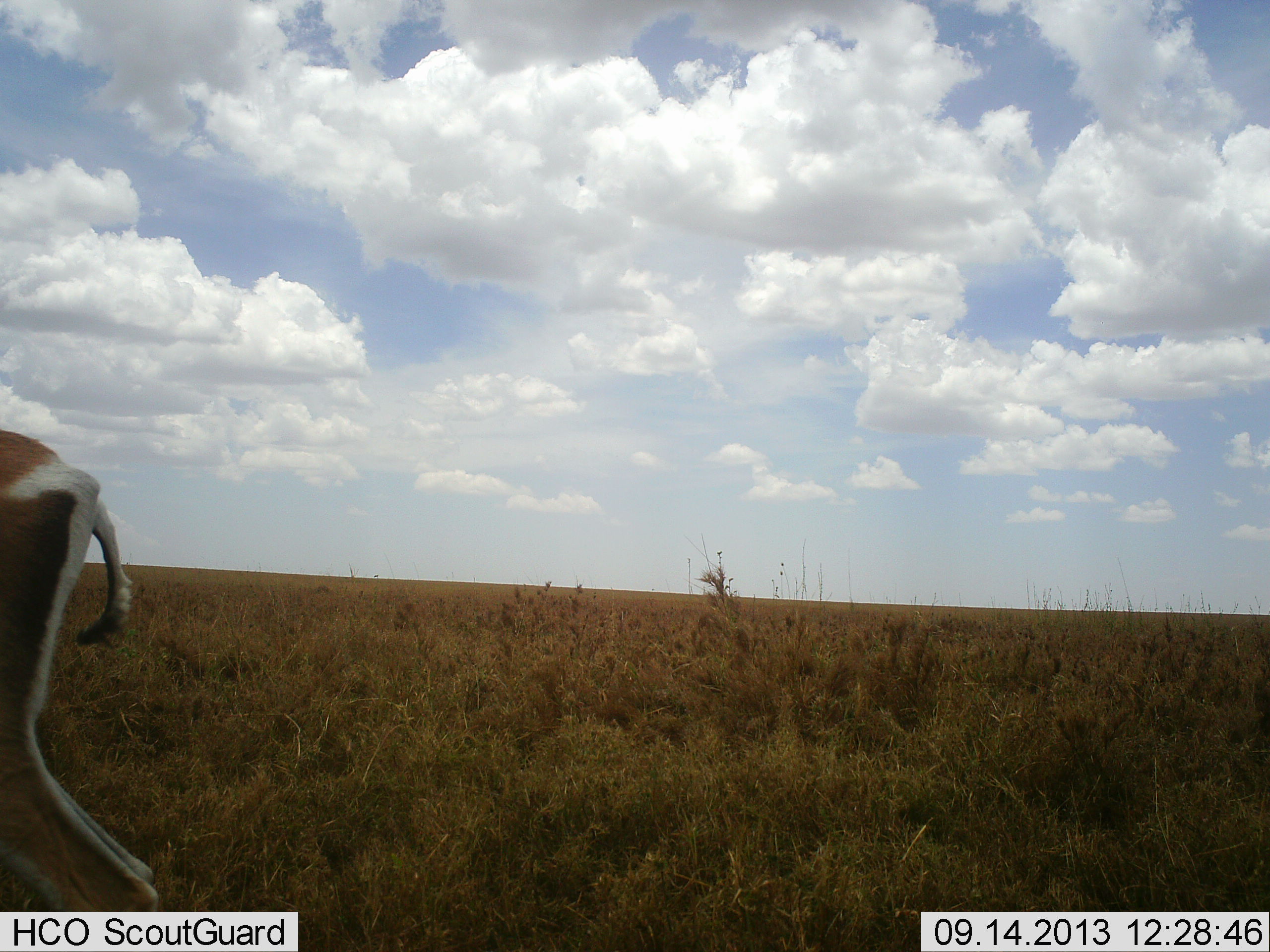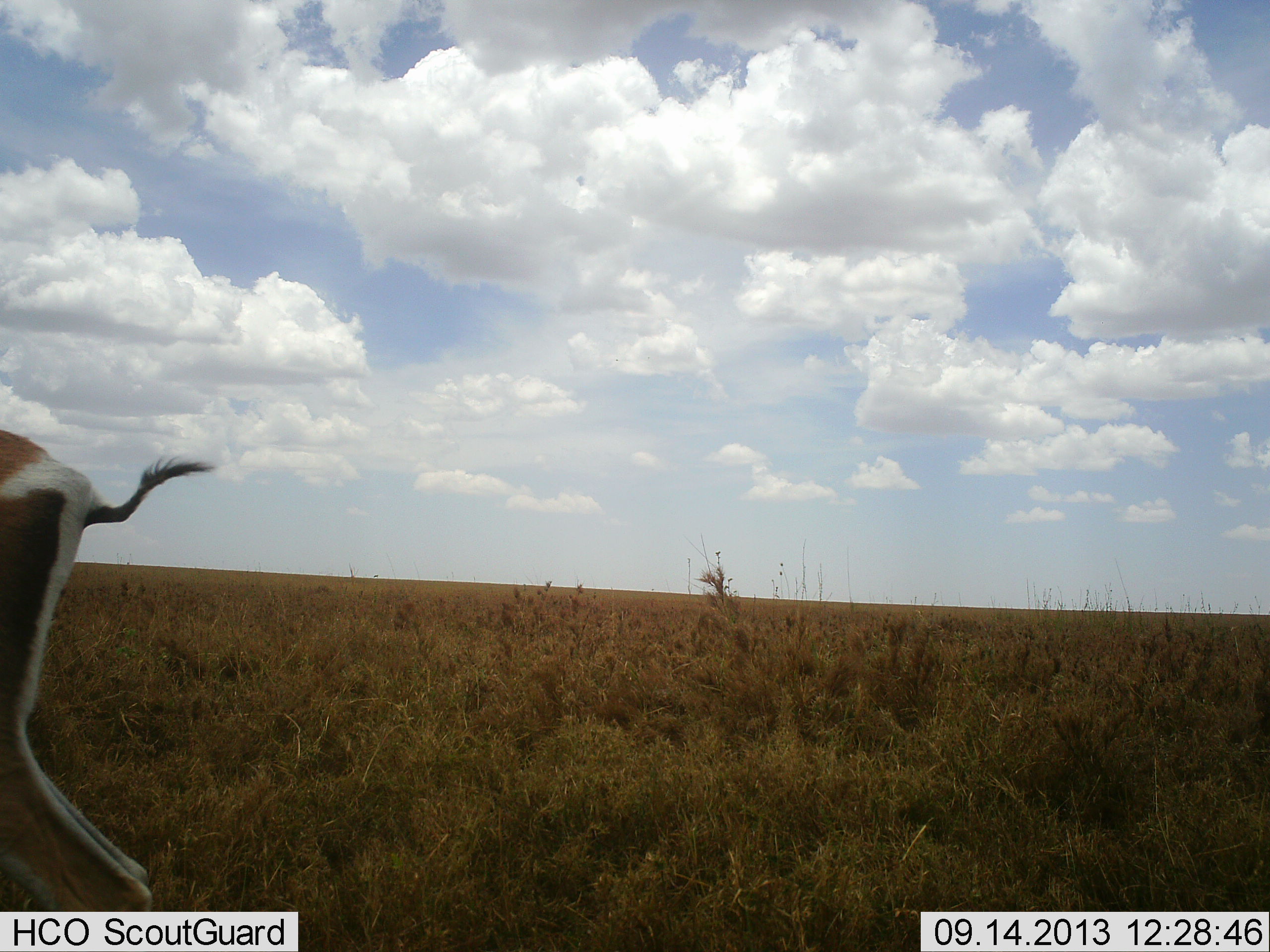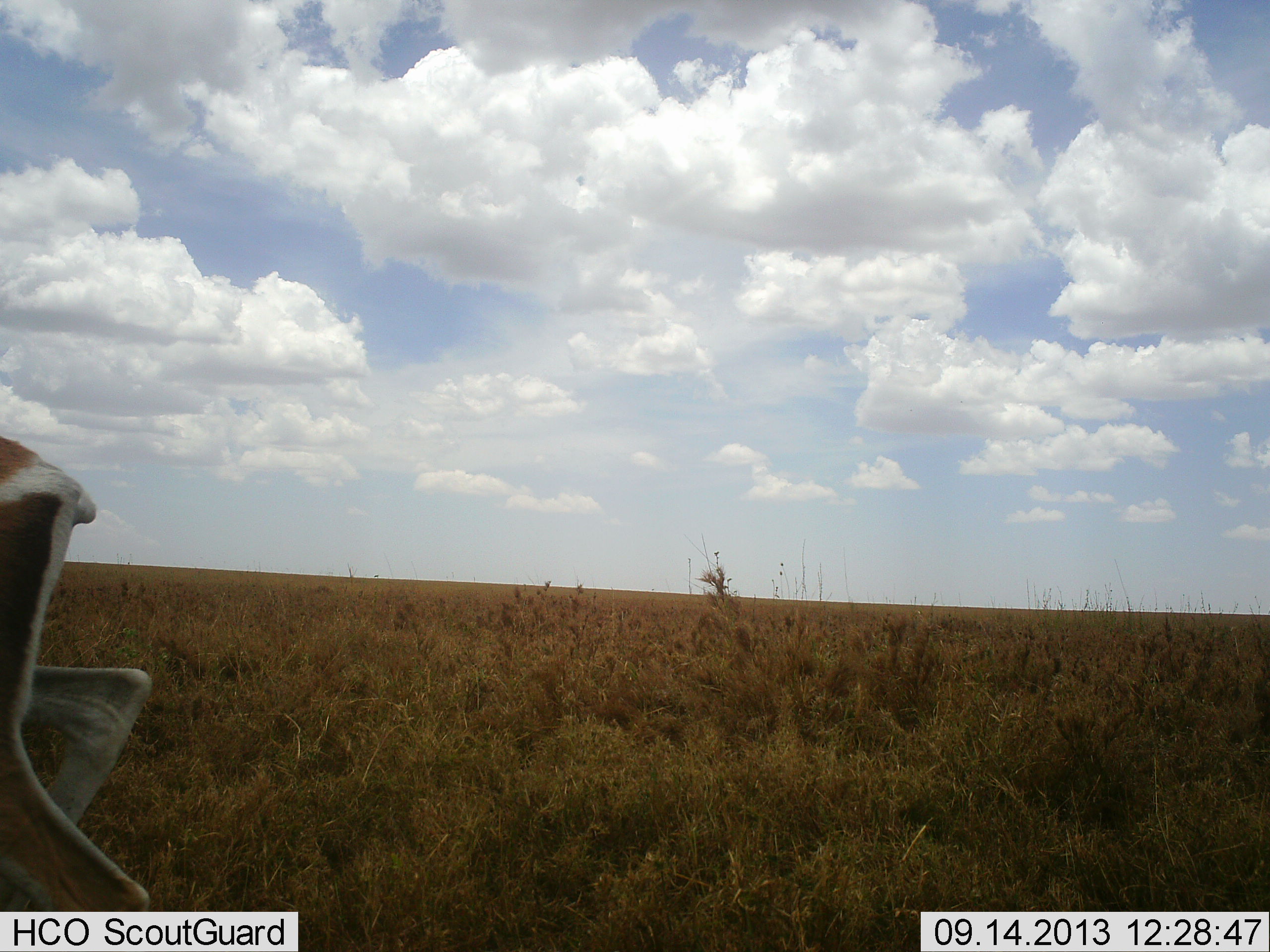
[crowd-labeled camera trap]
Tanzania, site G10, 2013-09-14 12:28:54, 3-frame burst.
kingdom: Animalia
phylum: Chordata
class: Mammalia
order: Artiodactyla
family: Bovidae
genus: Nanger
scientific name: Nanger granti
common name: grant's gazelle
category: gazellegrants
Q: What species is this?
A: Gazellegrants (grant's gazelle) (Nanger granti).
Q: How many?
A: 1.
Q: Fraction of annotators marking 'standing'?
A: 87%.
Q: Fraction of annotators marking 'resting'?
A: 0%.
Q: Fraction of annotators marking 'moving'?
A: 10%.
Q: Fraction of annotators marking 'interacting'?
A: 3%.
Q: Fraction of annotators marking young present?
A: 0%.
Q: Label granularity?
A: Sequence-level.